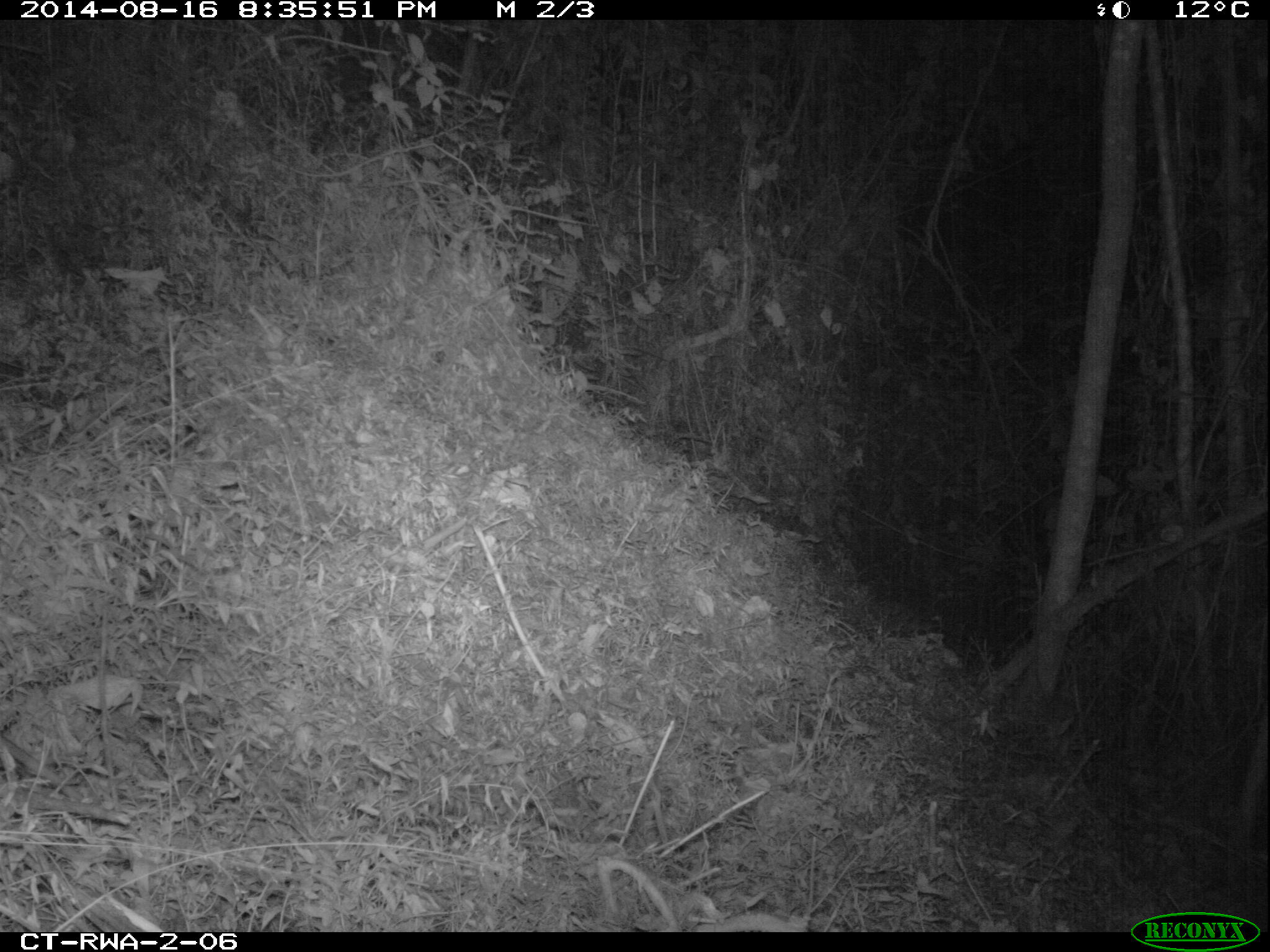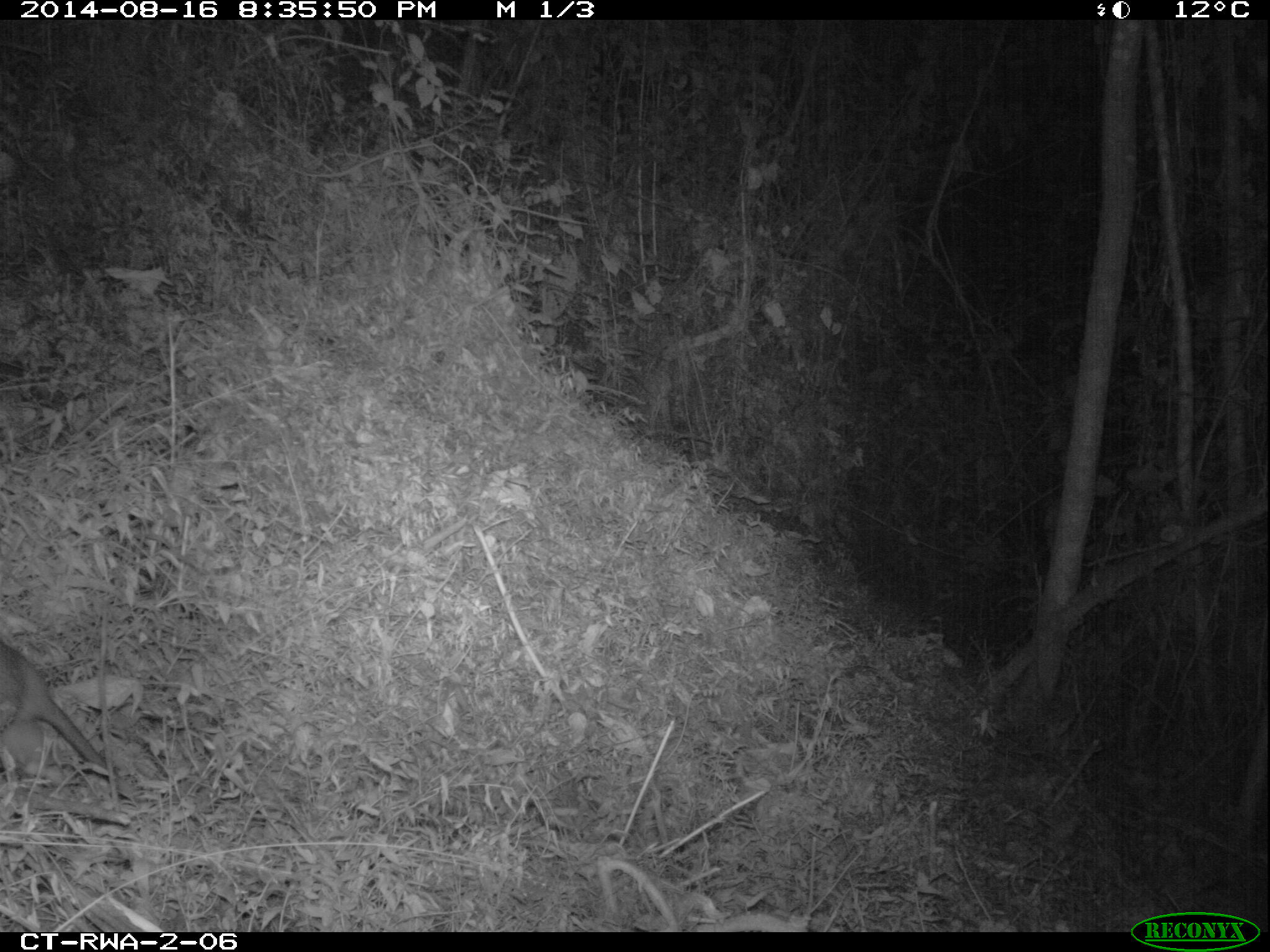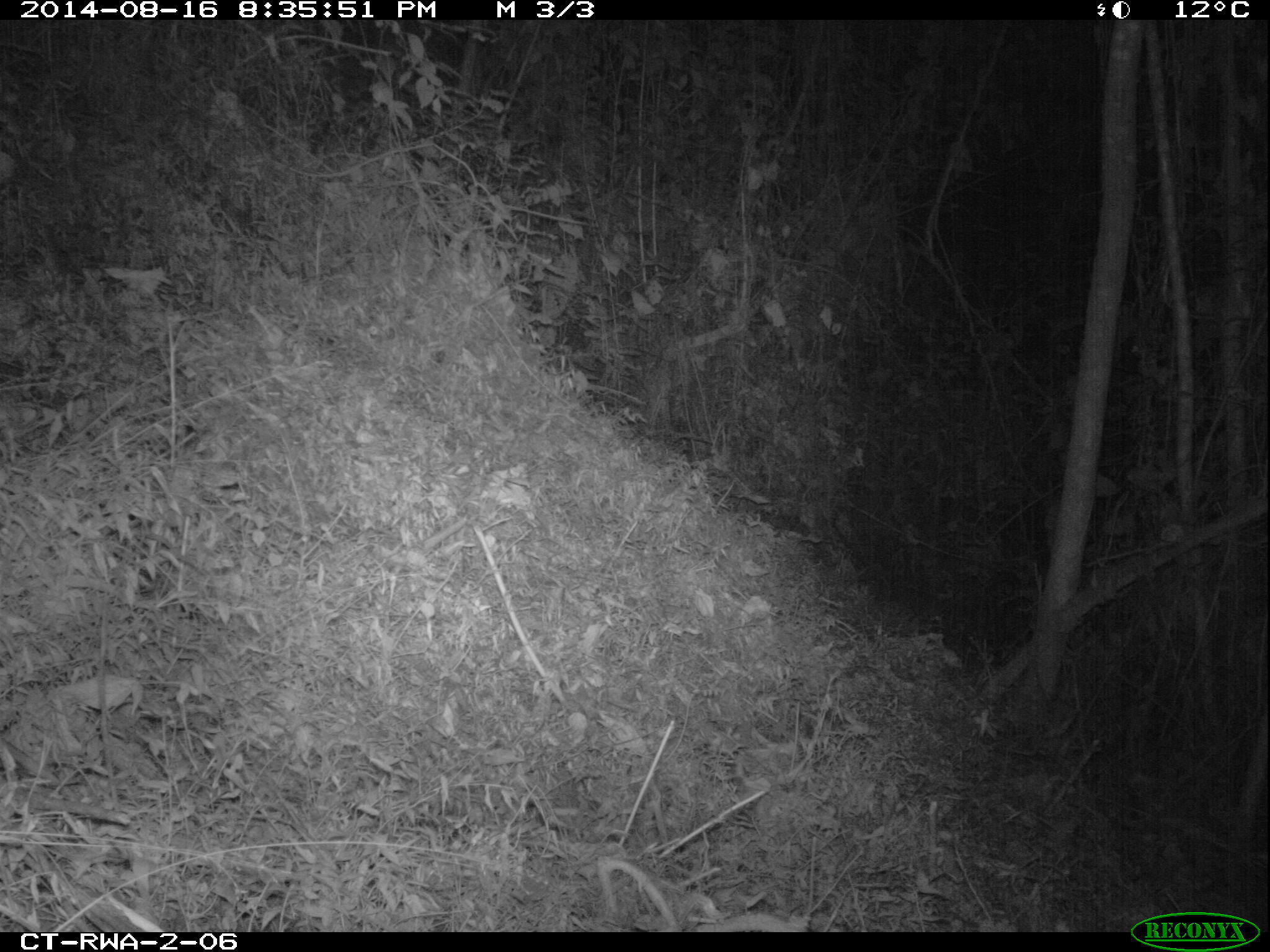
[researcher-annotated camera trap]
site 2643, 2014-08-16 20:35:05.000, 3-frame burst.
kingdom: Animalia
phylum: Chordata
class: Mammalia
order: Rodentia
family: Nesomyidae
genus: Cricetomys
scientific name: Cricetomys gambianus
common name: african giant pouched rat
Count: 1.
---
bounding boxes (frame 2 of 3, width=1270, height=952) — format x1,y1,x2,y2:
cricetomys gambianus: 0,641,135,798